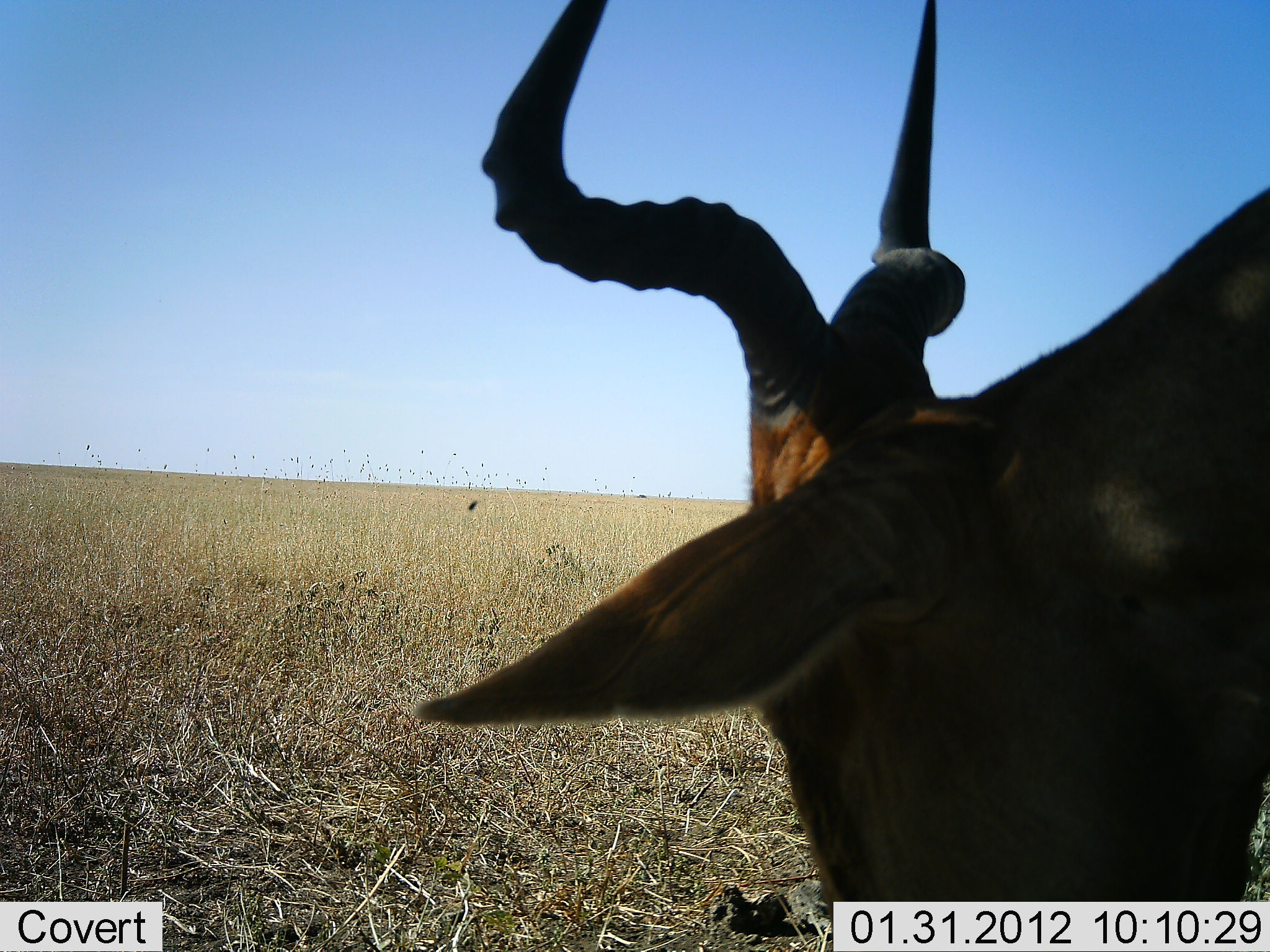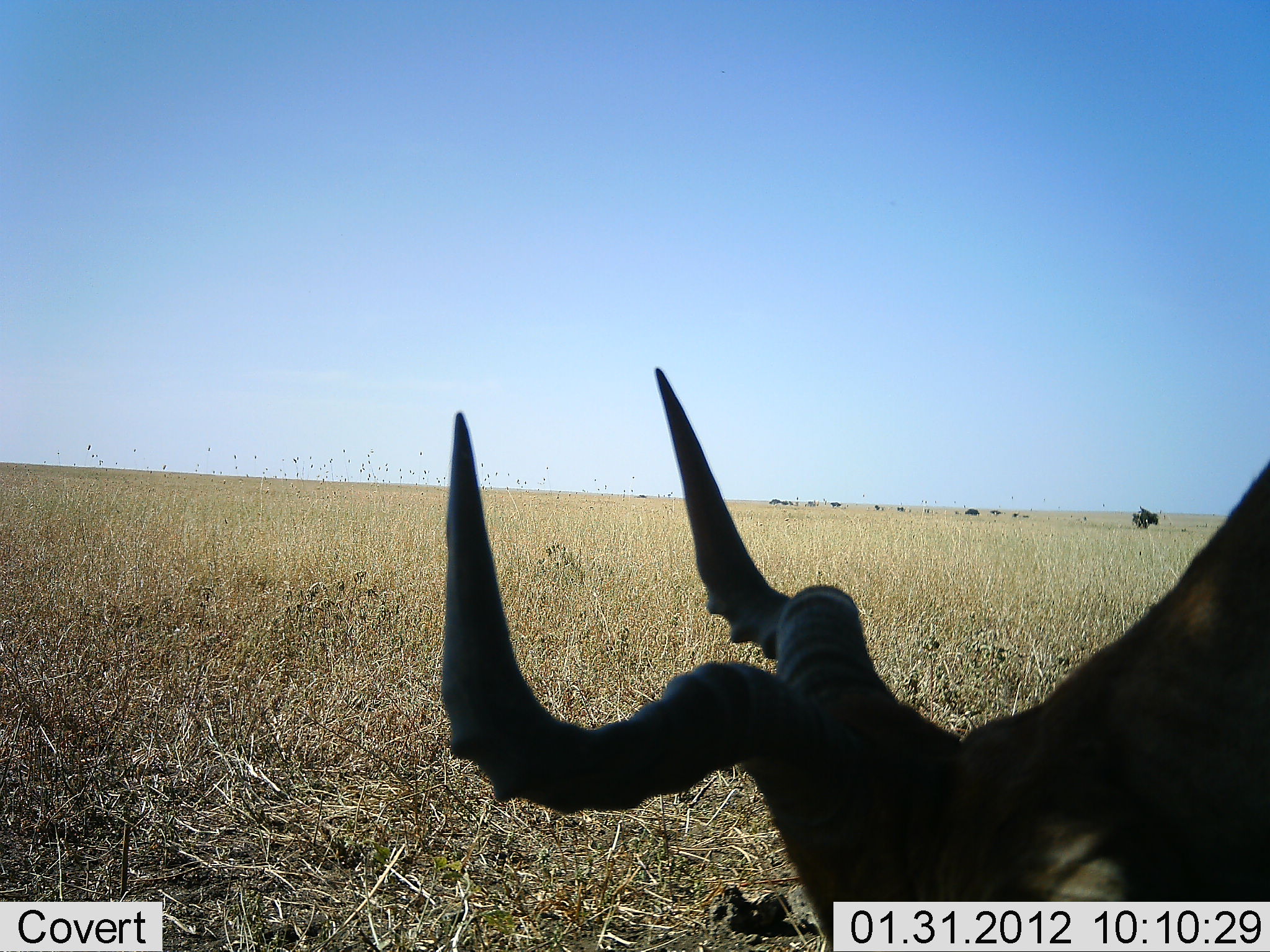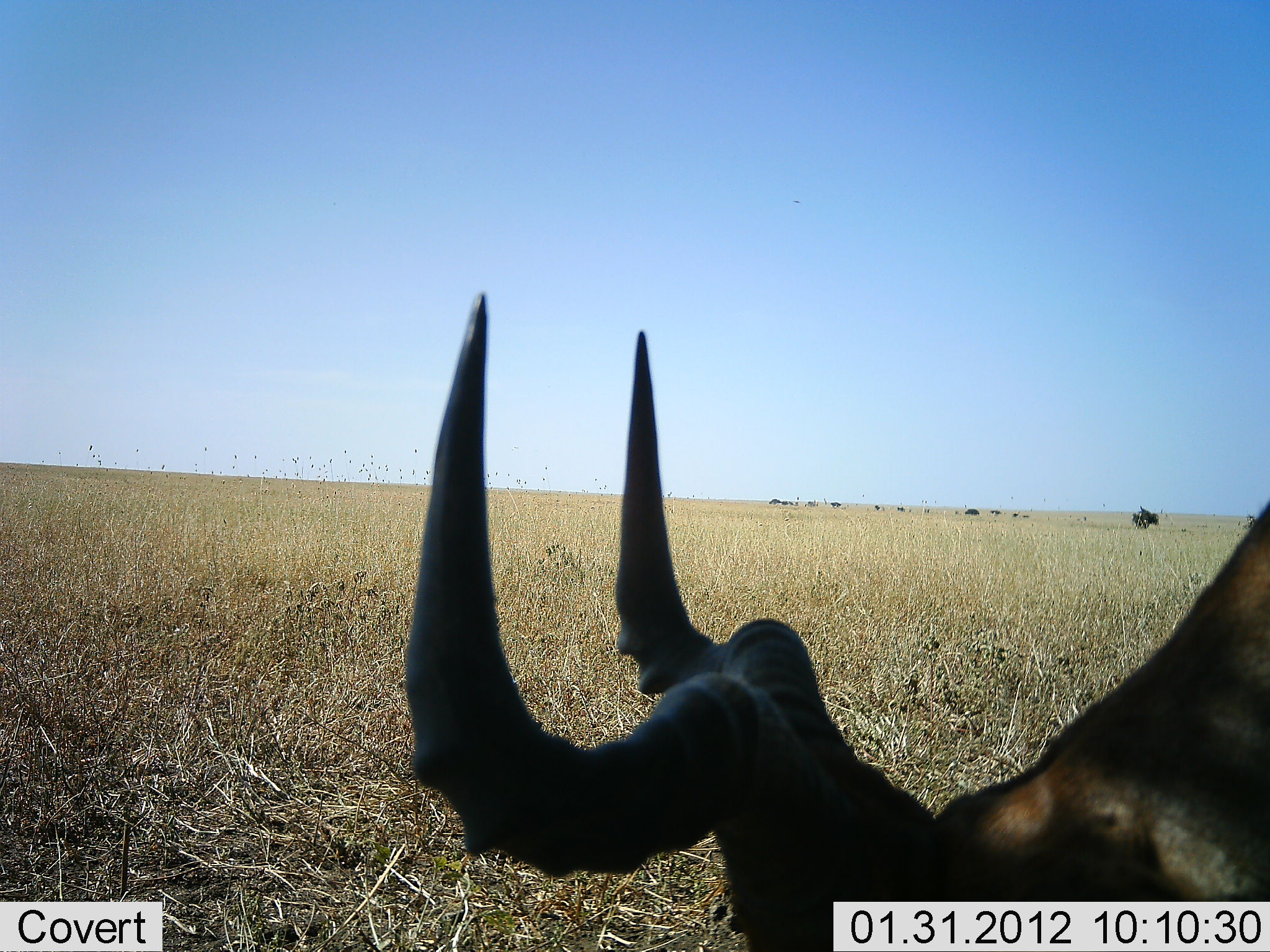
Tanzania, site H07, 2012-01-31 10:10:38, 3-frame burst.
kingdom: Animalia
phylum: Chordata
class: Mammalia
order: Artiodactyla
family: Bovidae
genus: Alcelaphus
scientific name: Alcelaphus buselaphus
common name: hartebeest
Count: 1.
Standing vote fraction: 40%.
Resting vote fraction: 0%.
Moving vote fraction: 7%.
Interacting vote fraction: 0%.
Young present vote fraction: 0%.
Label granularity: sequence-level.